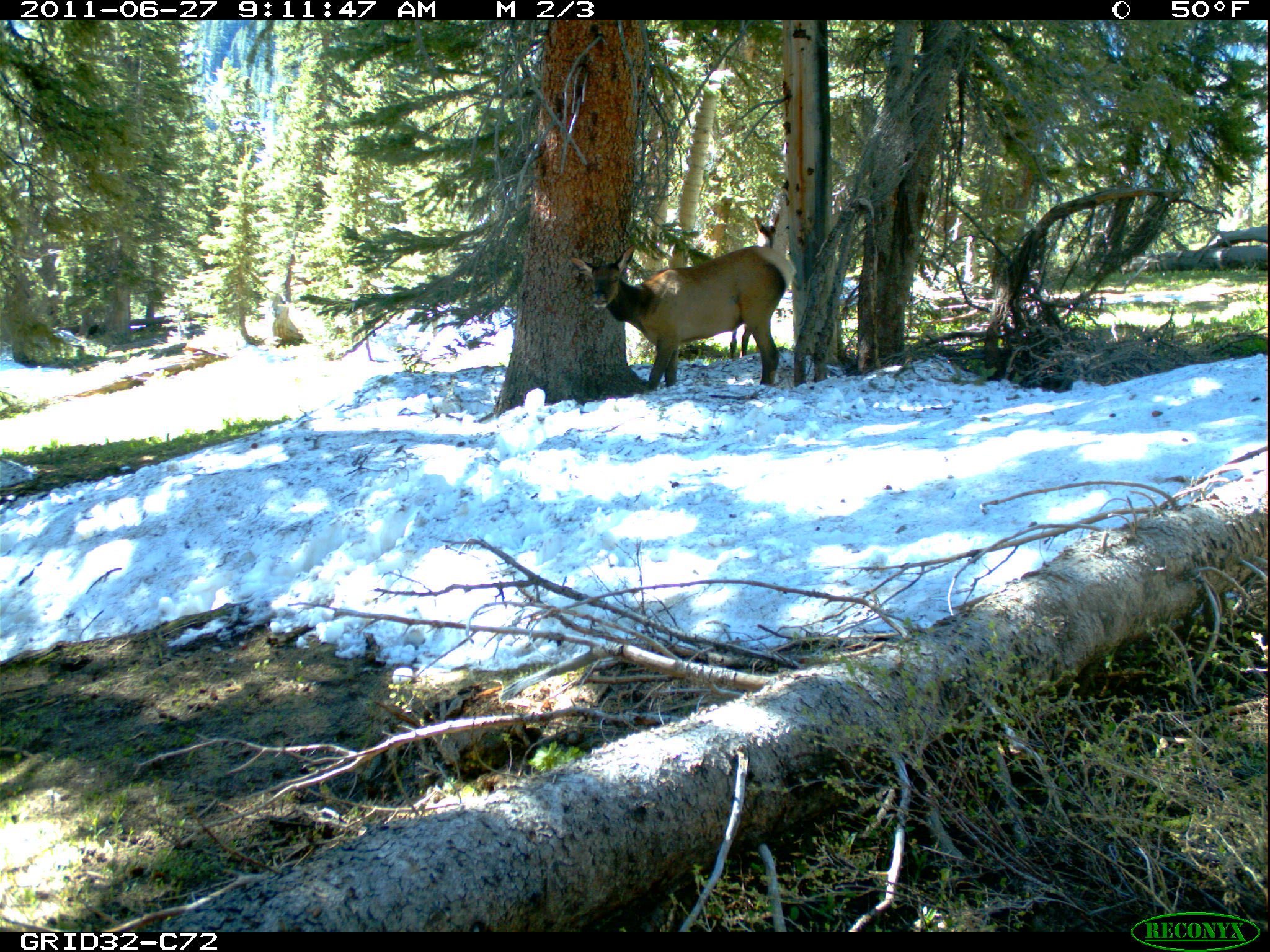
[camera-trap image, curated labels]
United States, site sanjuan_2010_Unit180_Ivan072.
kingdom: Animalia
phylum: Chordata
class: Mammalia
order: Artiodactyla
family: Cervidae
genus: Cervus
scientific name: Cervus elaphus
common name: red deer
Cervus elaphus (red deer).